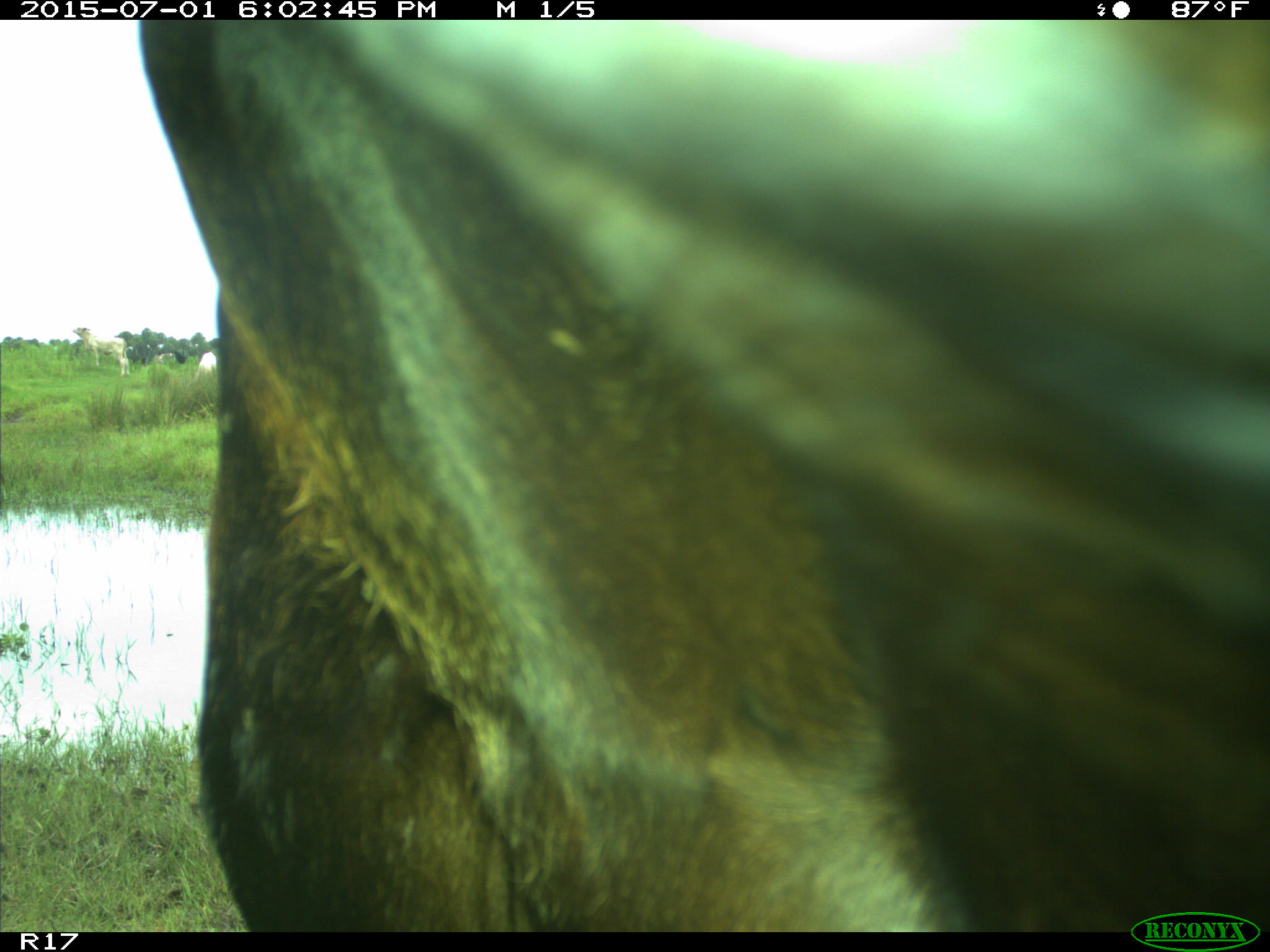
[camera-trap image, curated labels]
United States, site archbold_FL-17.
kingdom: Animalia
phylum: Chordata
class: Mammalia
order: Artiodactyla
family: Bovidae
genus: Bos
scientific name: Bos taurus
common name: domestic cow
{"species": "Bos taurus (domestic cow)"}